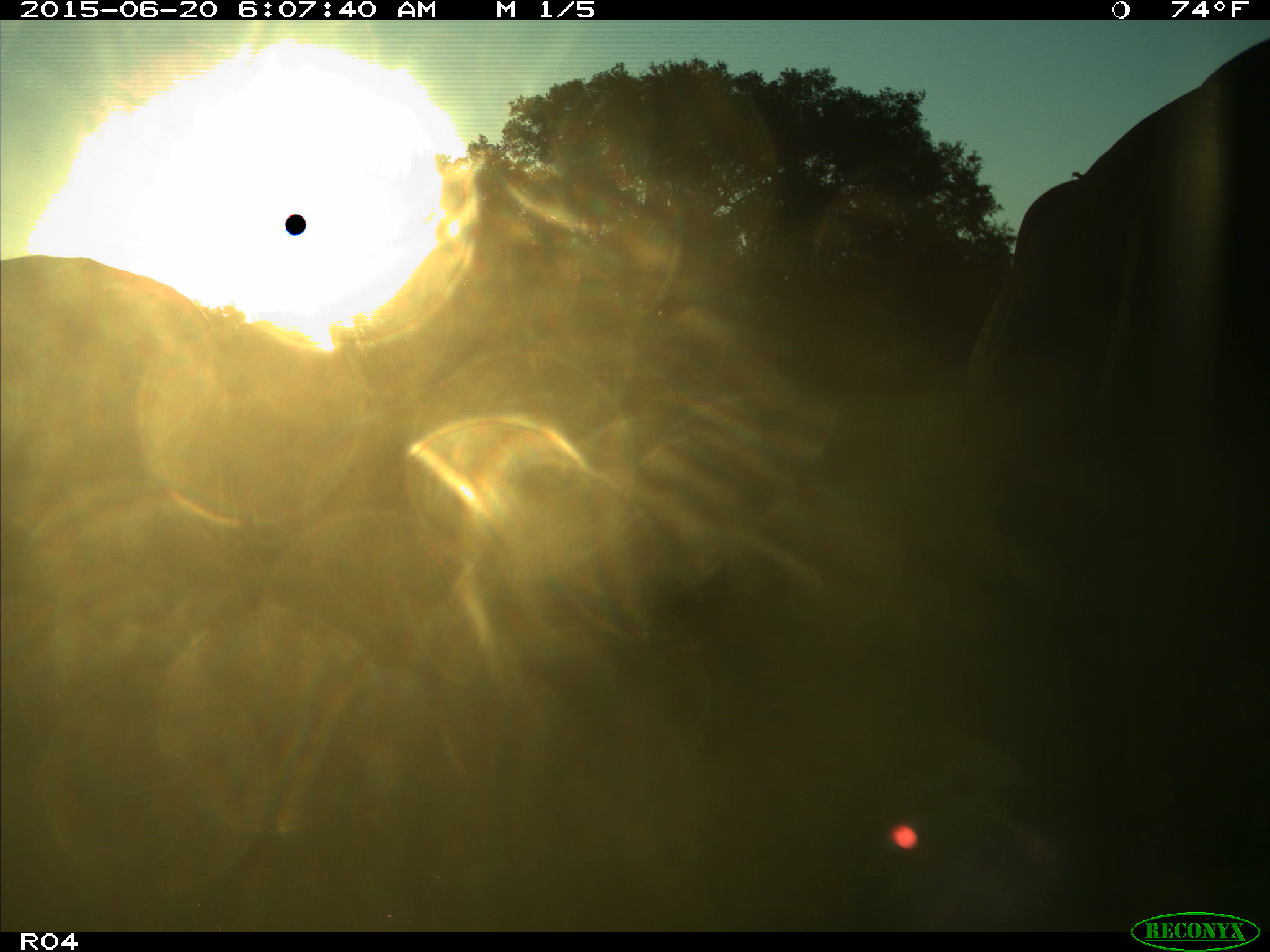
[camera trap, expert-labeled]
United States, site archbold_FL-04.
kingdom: Animalia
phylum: Chordata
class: Mammalia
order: Artiodactyla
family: Bovidae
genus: Bos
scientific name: Bos taurus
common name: domestic cow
Bos taurus (domestic cow).